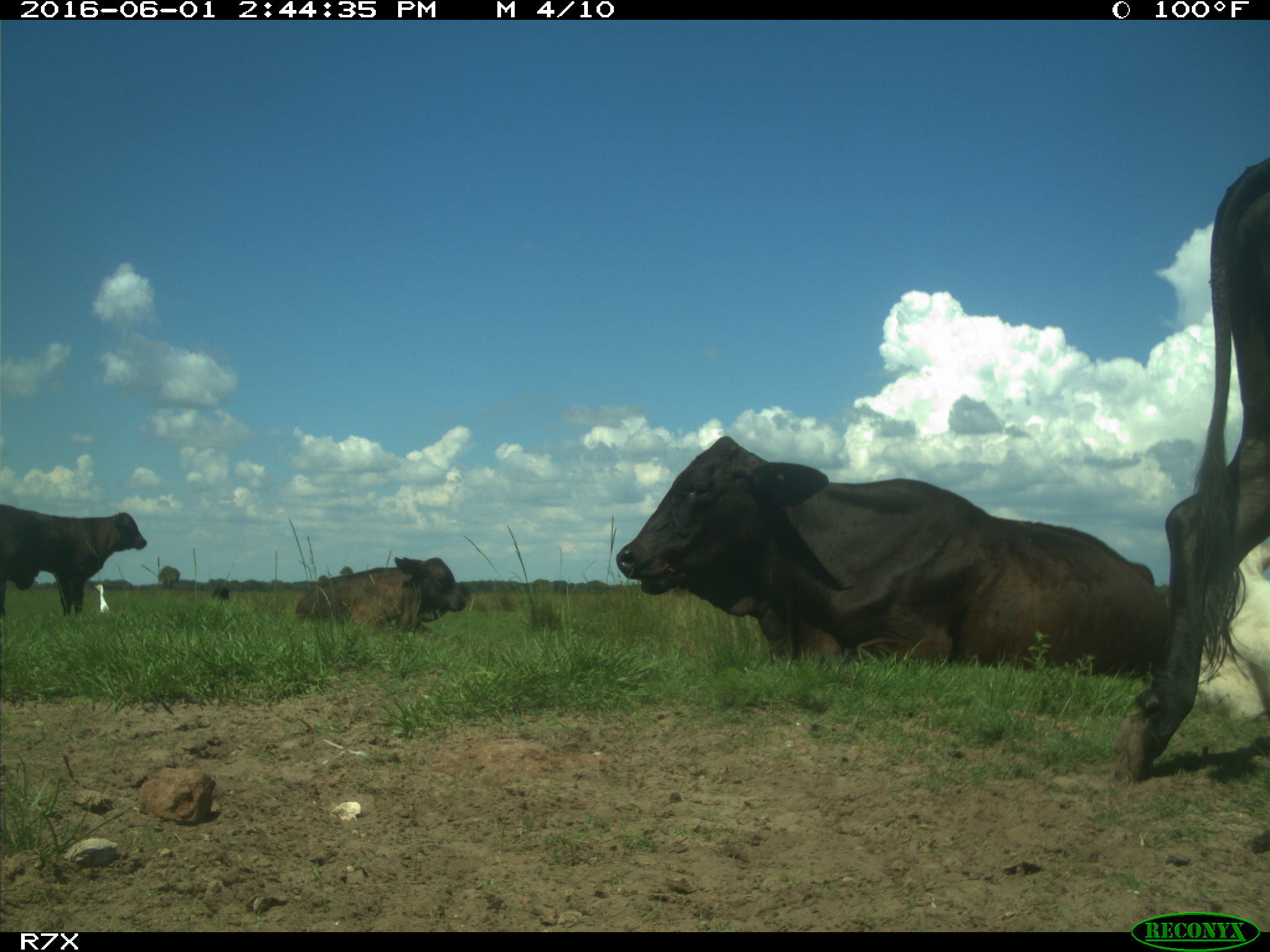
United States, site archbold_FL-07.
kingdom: Animalia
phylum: Chordata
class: Mammalia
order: Artiodactyla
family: Bovidae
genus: Bos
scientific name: Bos taurus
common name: domestic cow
Bos taurus (domestic cow).